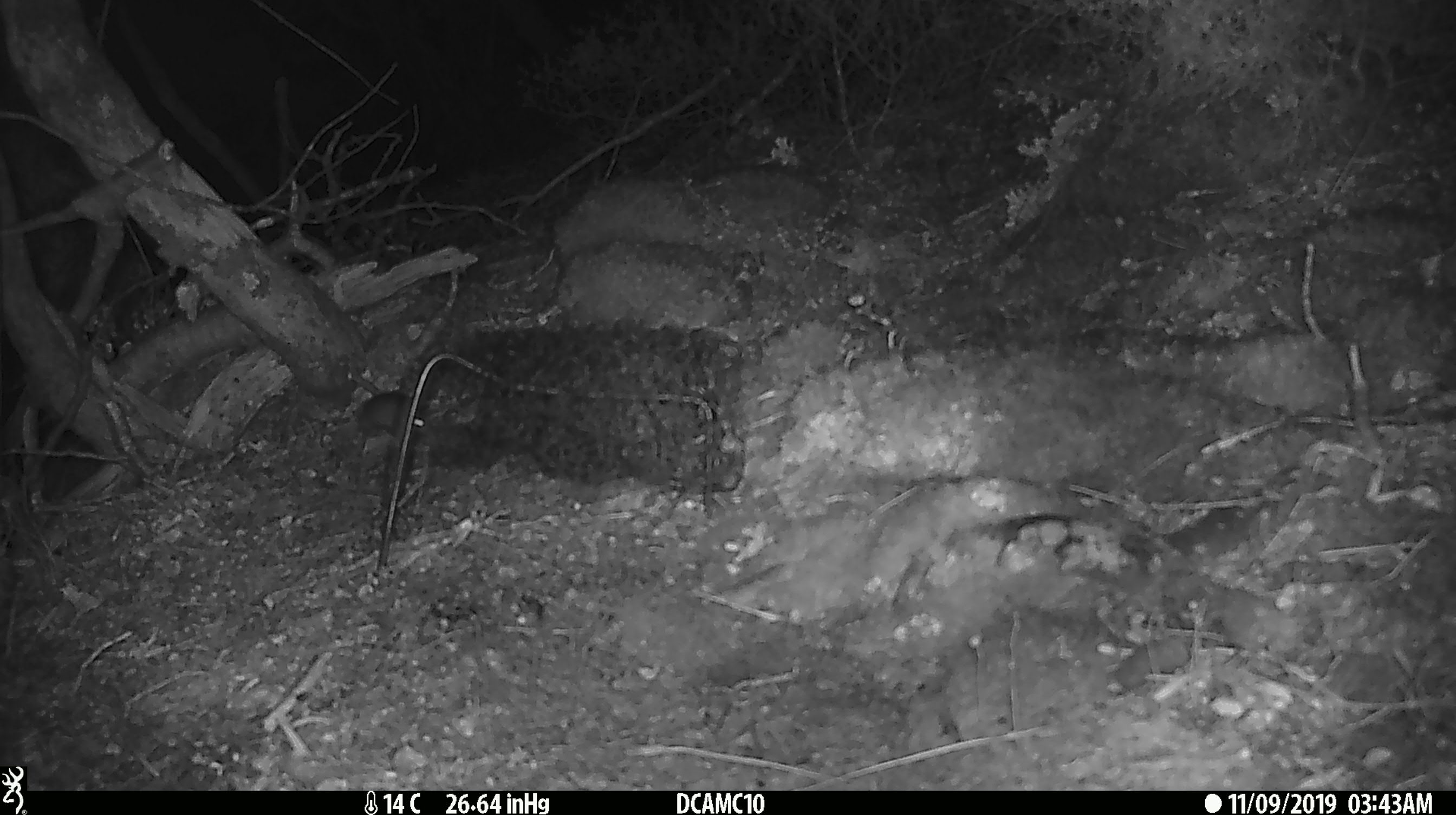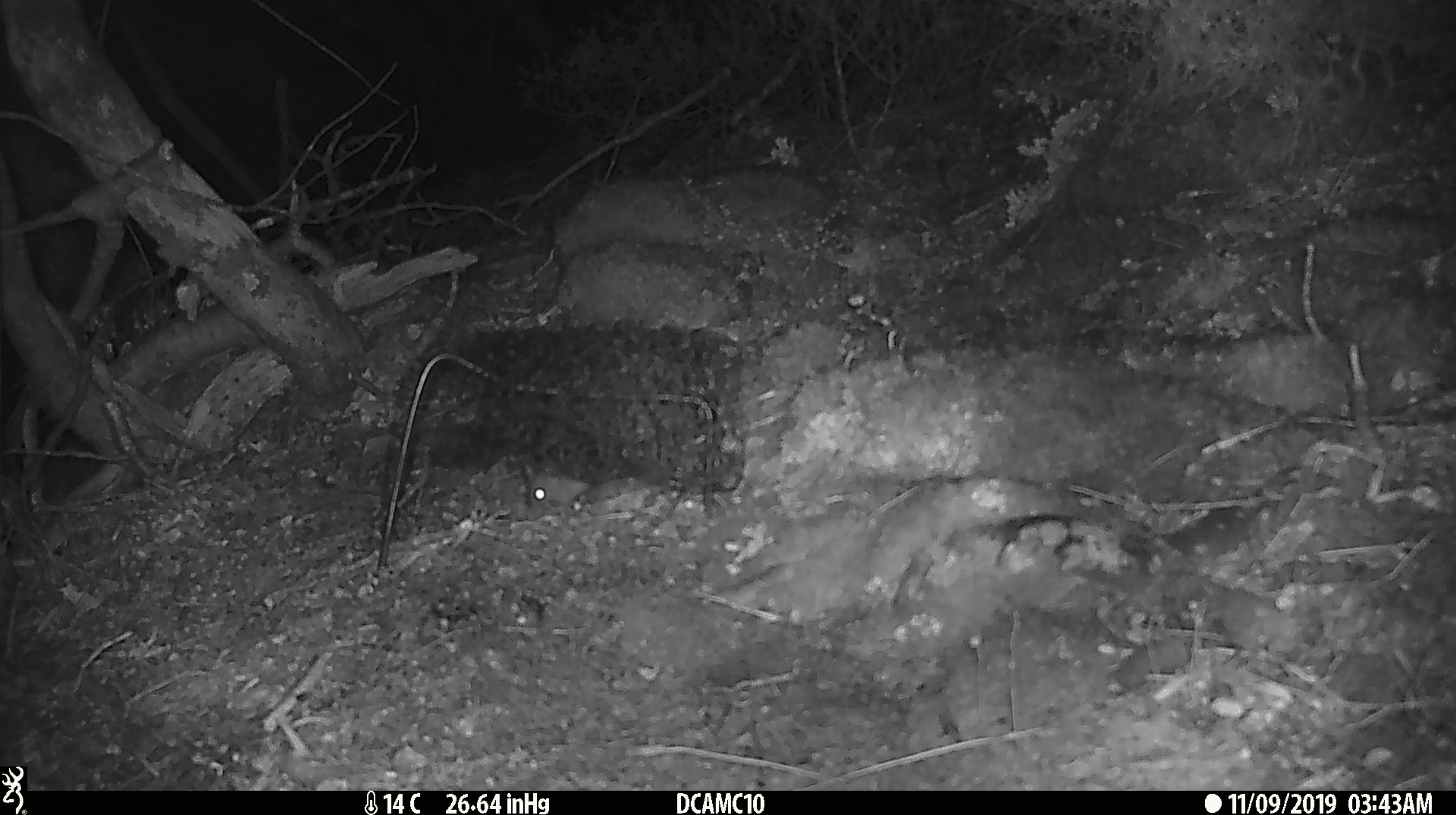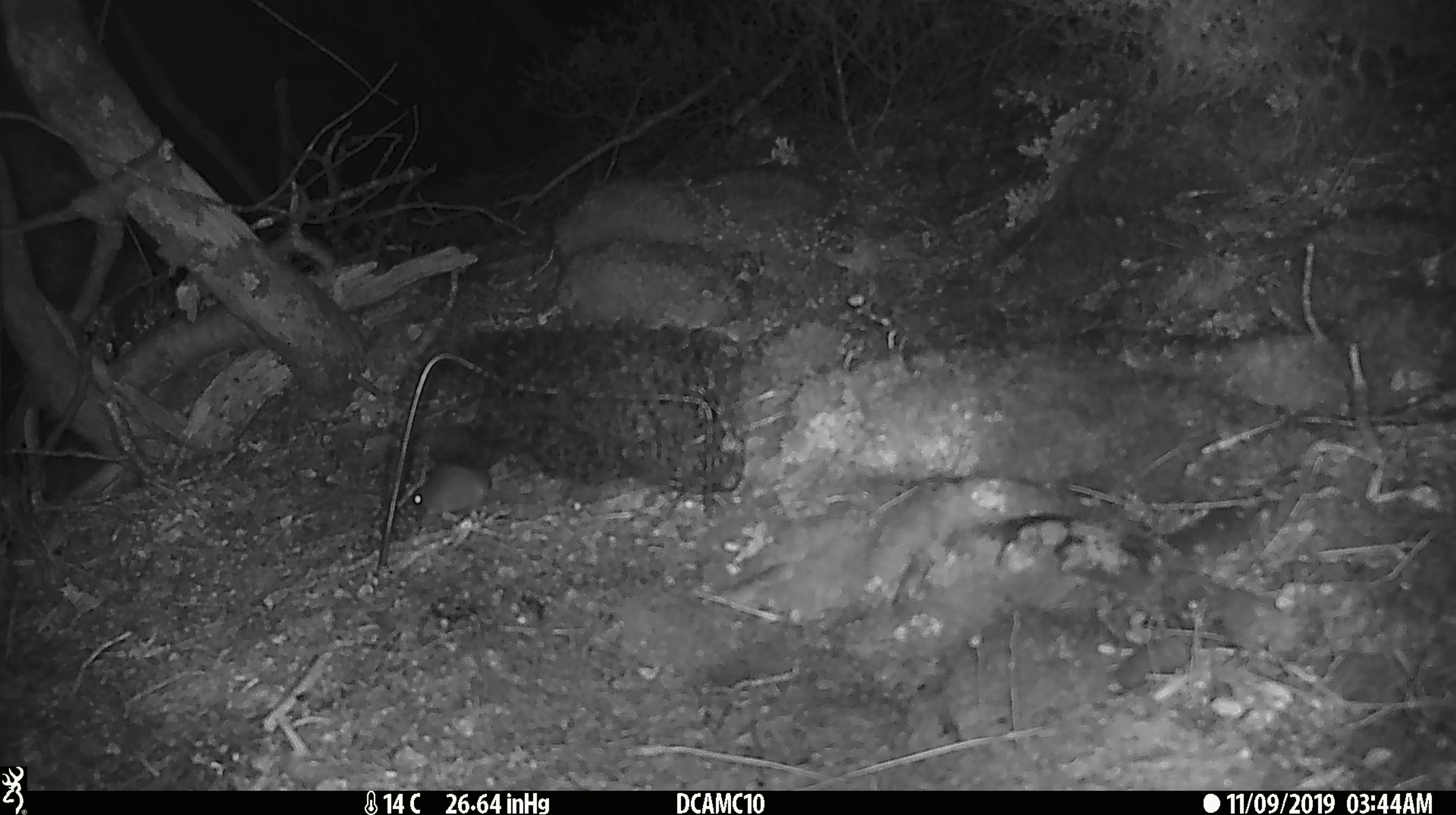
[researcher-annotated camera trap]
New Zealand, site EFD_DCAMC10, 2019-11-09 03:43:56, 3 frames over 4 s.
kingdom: Animalia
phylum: Chordata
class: Mammalia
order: Rodentia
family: Muridae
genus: Mus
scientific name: Mus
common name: mouse